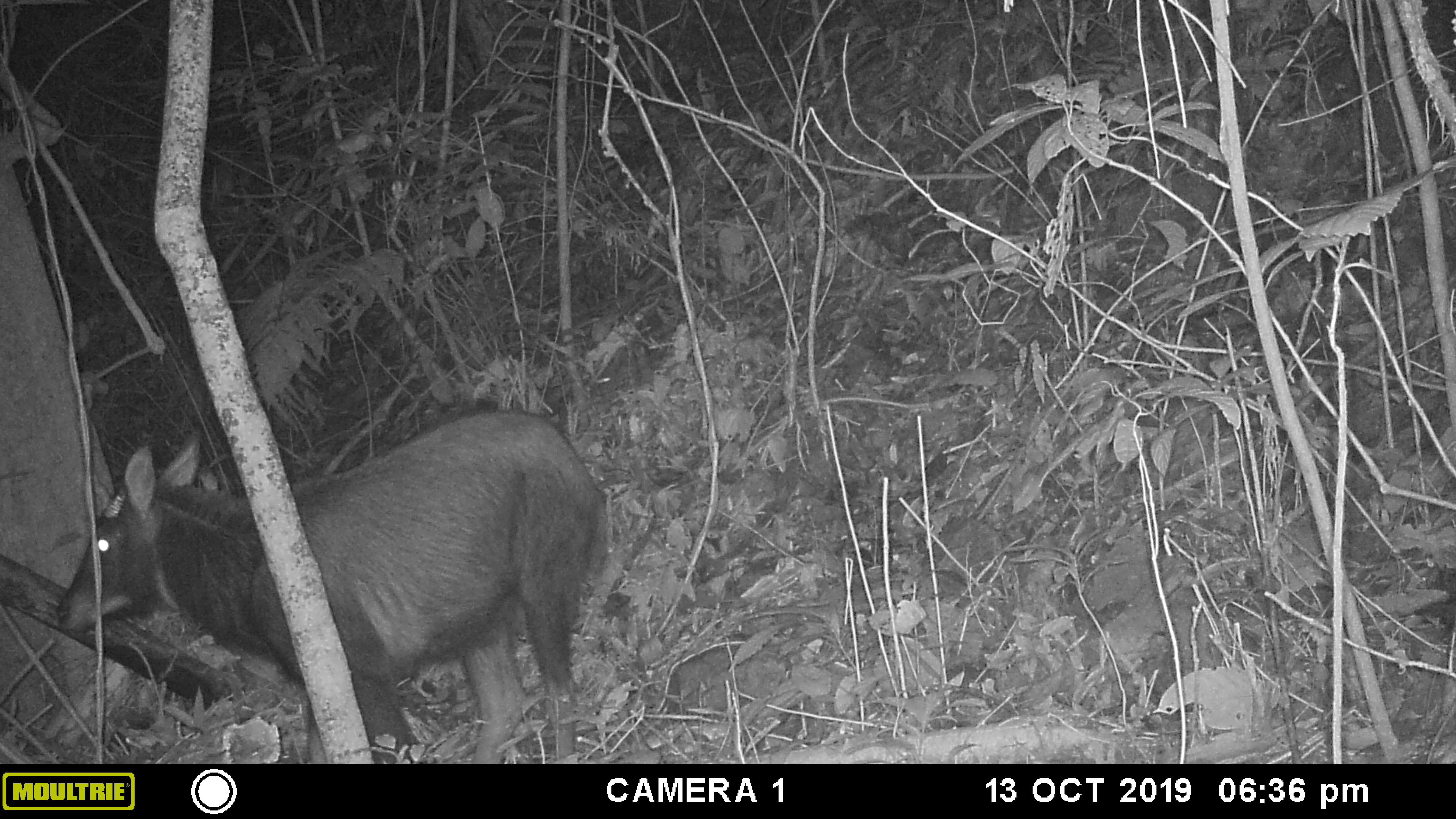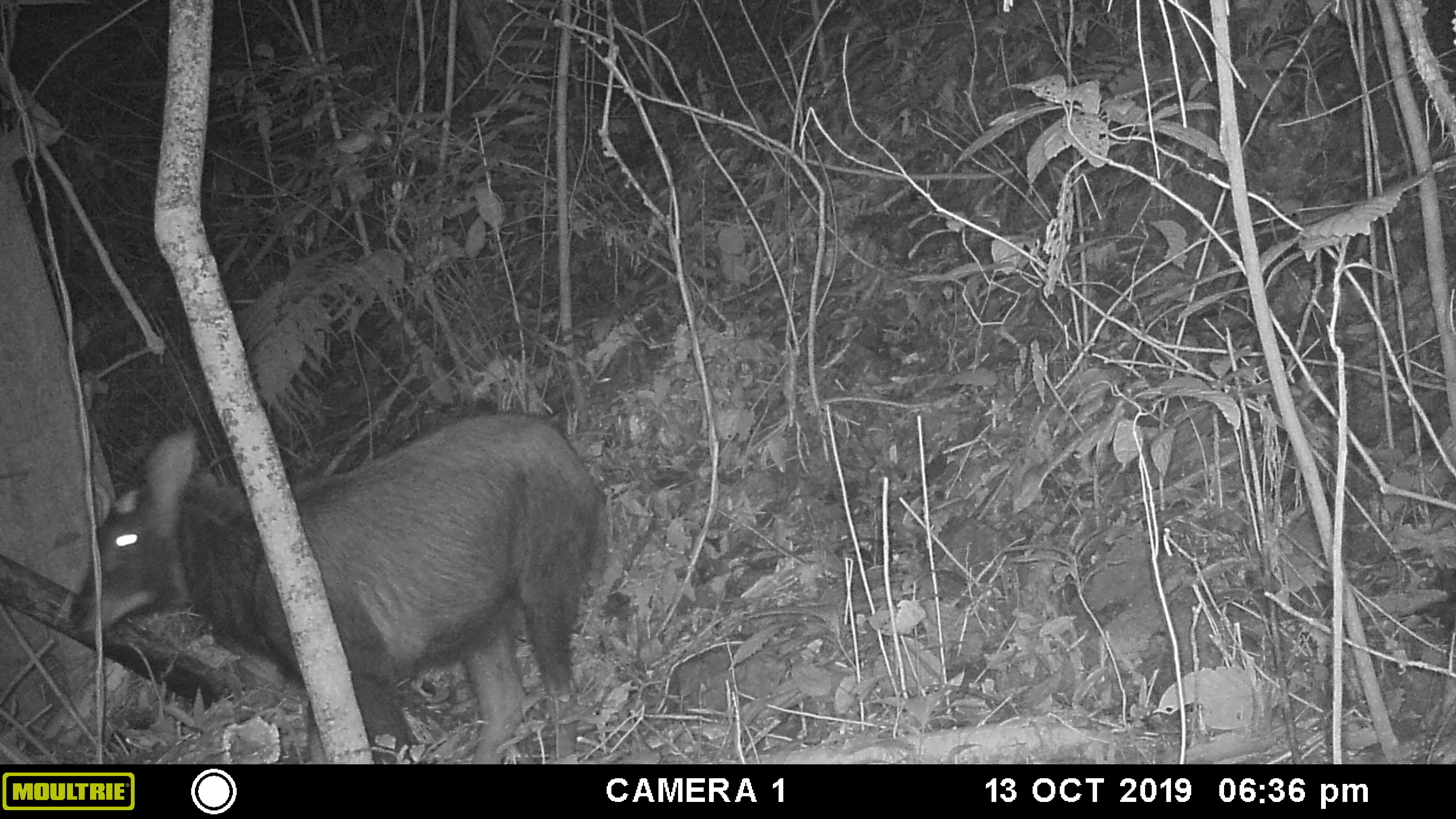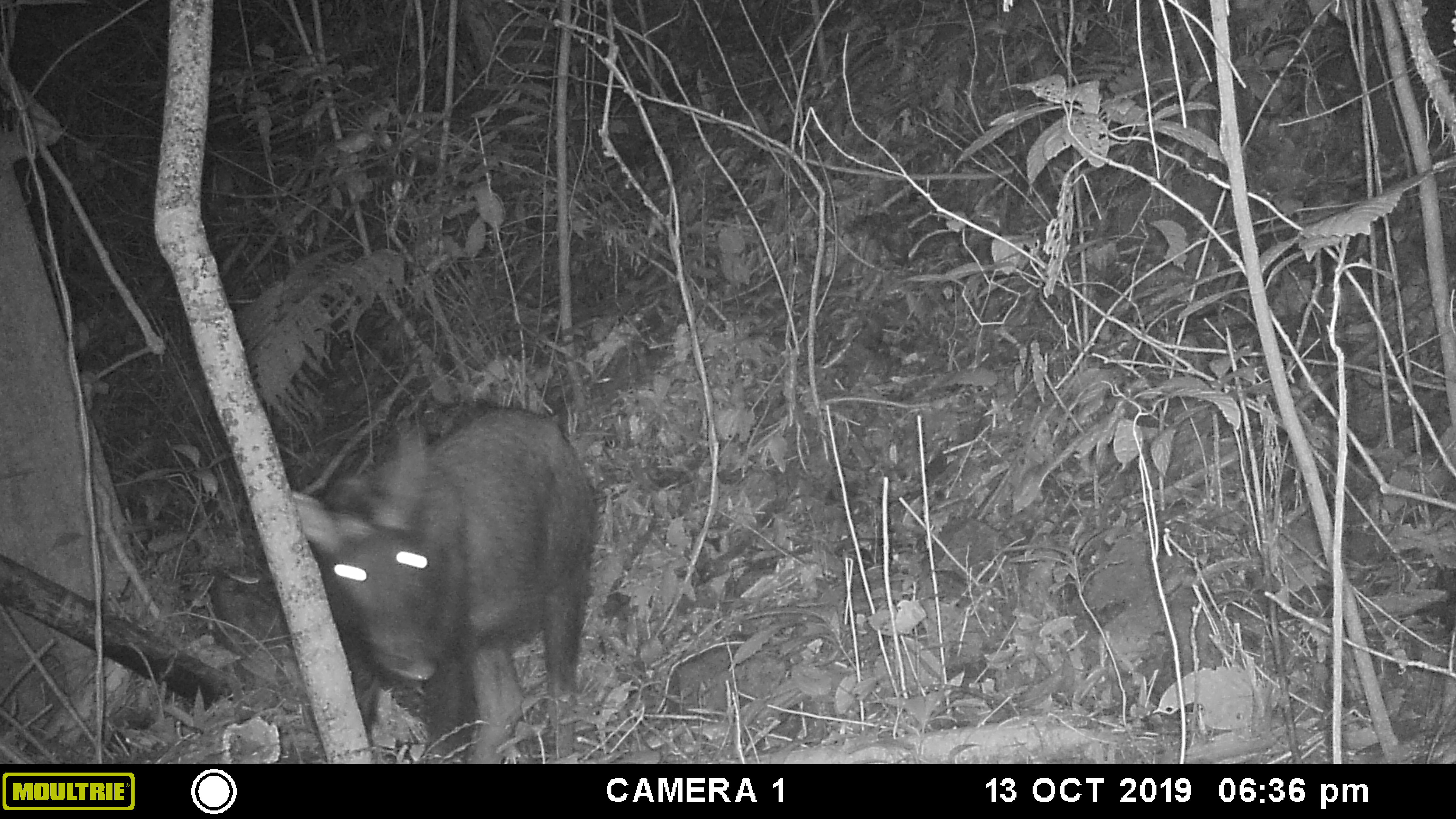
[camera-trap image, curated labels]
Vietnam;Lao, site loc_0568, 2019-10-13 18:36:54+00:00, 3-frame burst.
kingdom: Animalia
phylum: Chordata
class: Mammalia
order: Artiodactyla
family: Bovidae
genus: Capricornis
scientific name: Capricornis sumatraensis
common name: chinese serow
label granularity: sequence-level